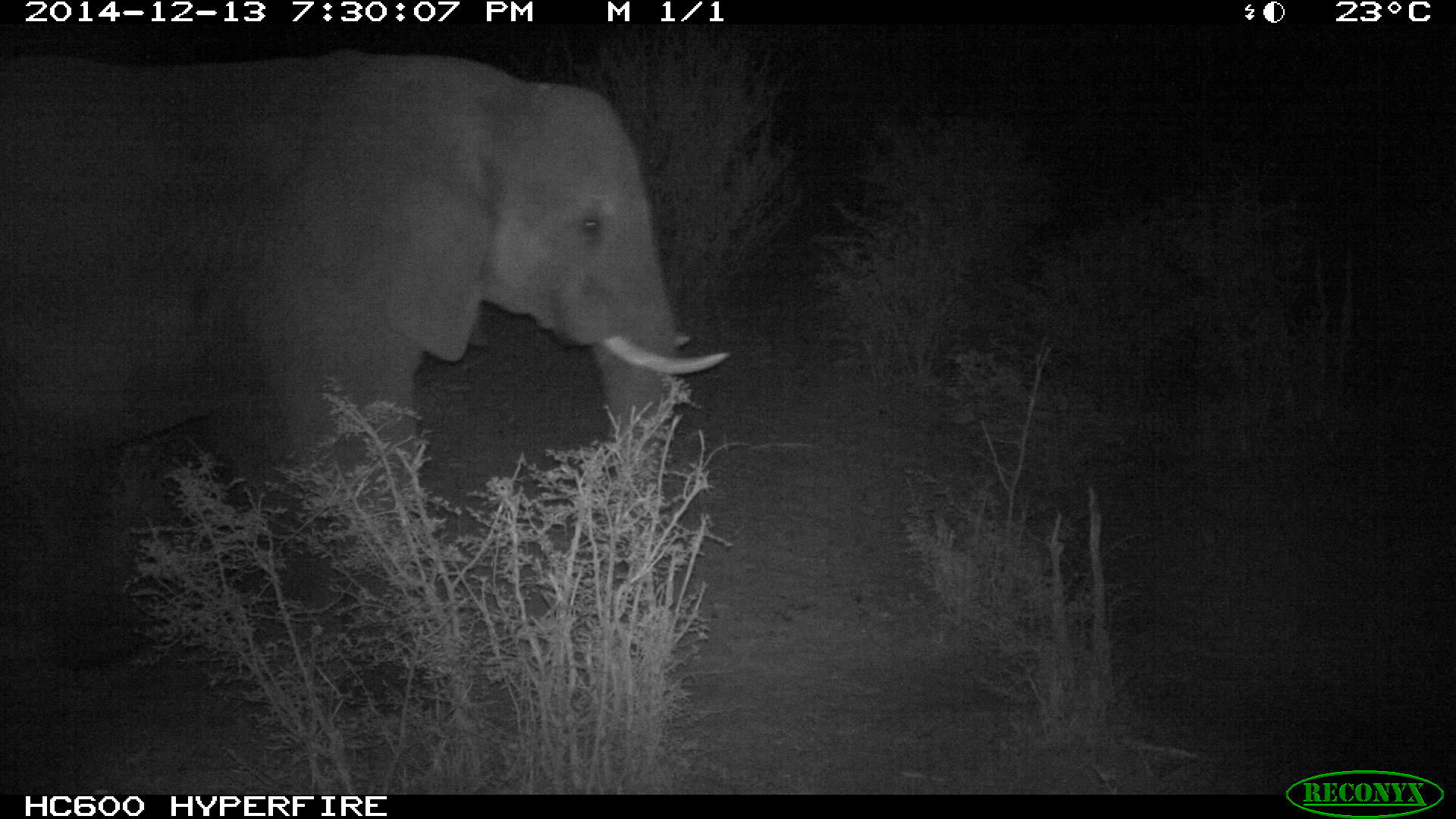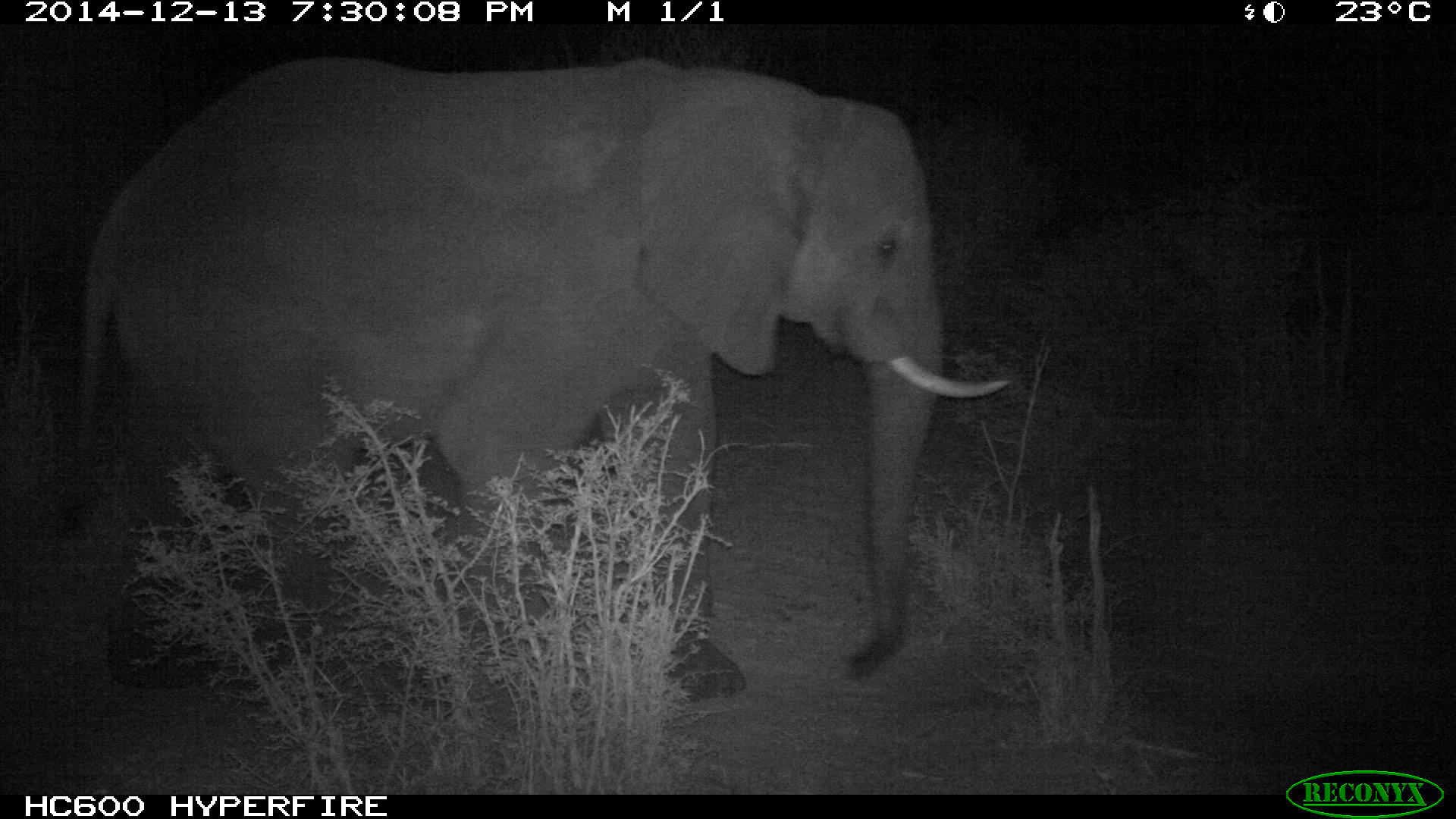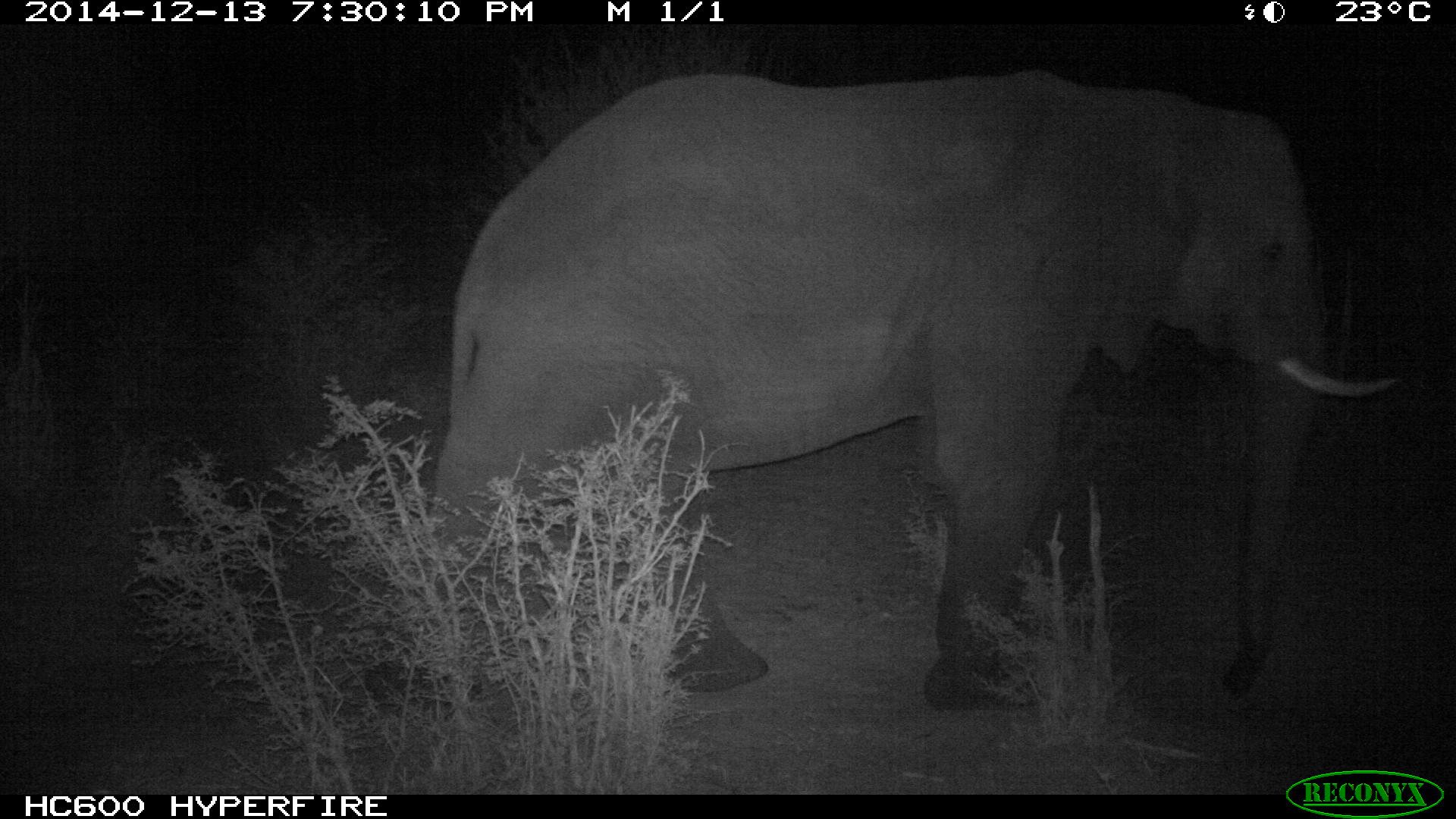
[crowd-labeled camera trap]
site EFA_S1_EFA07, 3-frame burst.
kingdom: Animalia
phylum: Chordata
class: Mammalia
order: Proboscidea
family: Elephantidae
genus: Loxodonta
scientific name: Loxodonta africana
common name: african bush elephant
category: elephant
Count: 1.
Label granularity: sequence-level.